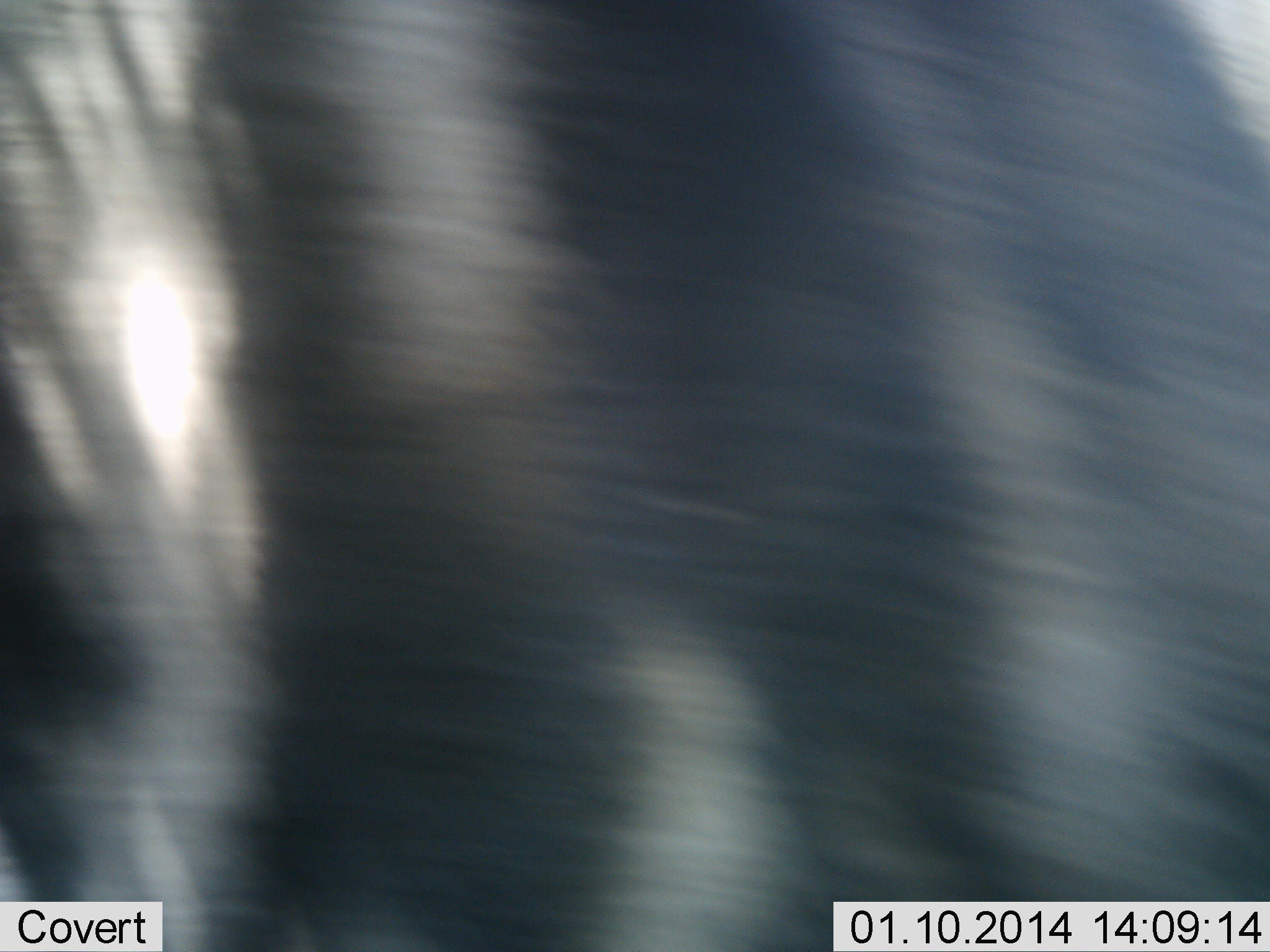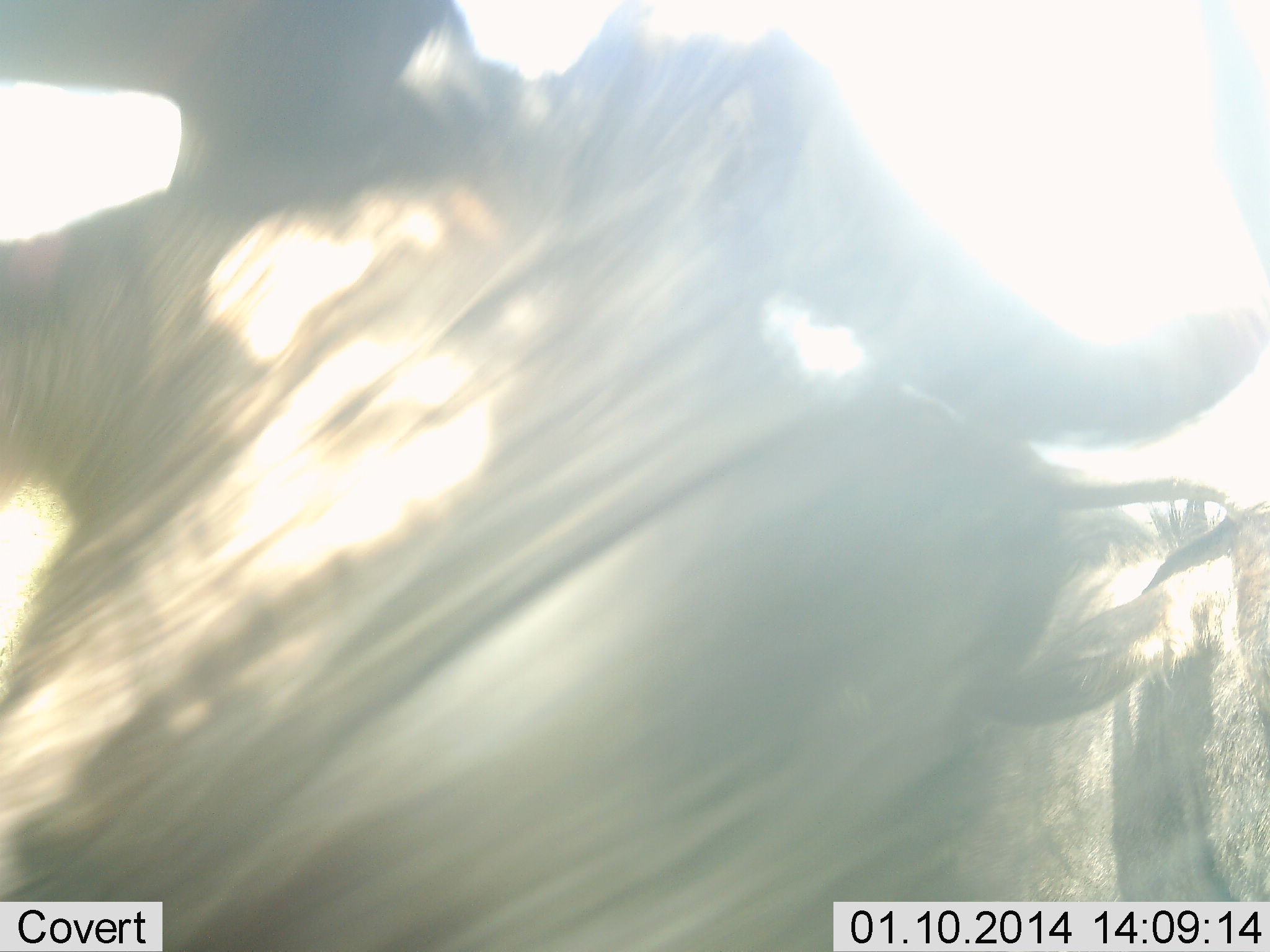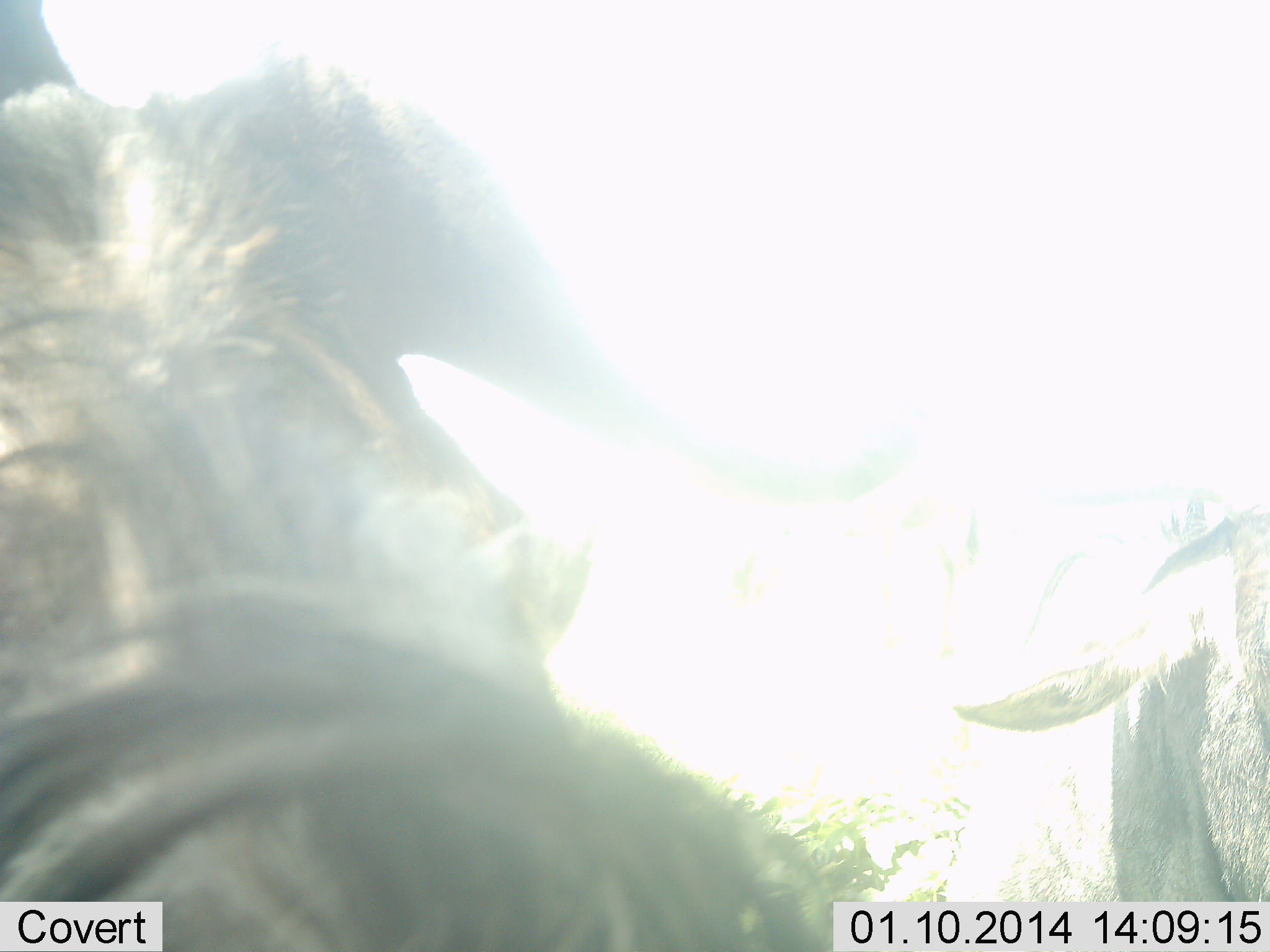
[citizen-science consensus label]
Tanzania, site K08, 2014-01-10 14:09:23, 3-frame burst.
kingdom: Animalia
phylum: Chordata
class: Mammalia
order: Artiodactyla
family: Bovidae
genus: Connochaetes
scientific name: Connochaetes taurinus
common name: blue wildebeest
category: wildebeest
Wildebeest (blue wildebeest) (Connochaetes taurinus), count 2. Behavior (volunteer vote fractions): standing 50%, resting 0%, moving 60%, interacting 0%. Young present (vote fraction): 0%. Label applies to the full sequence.